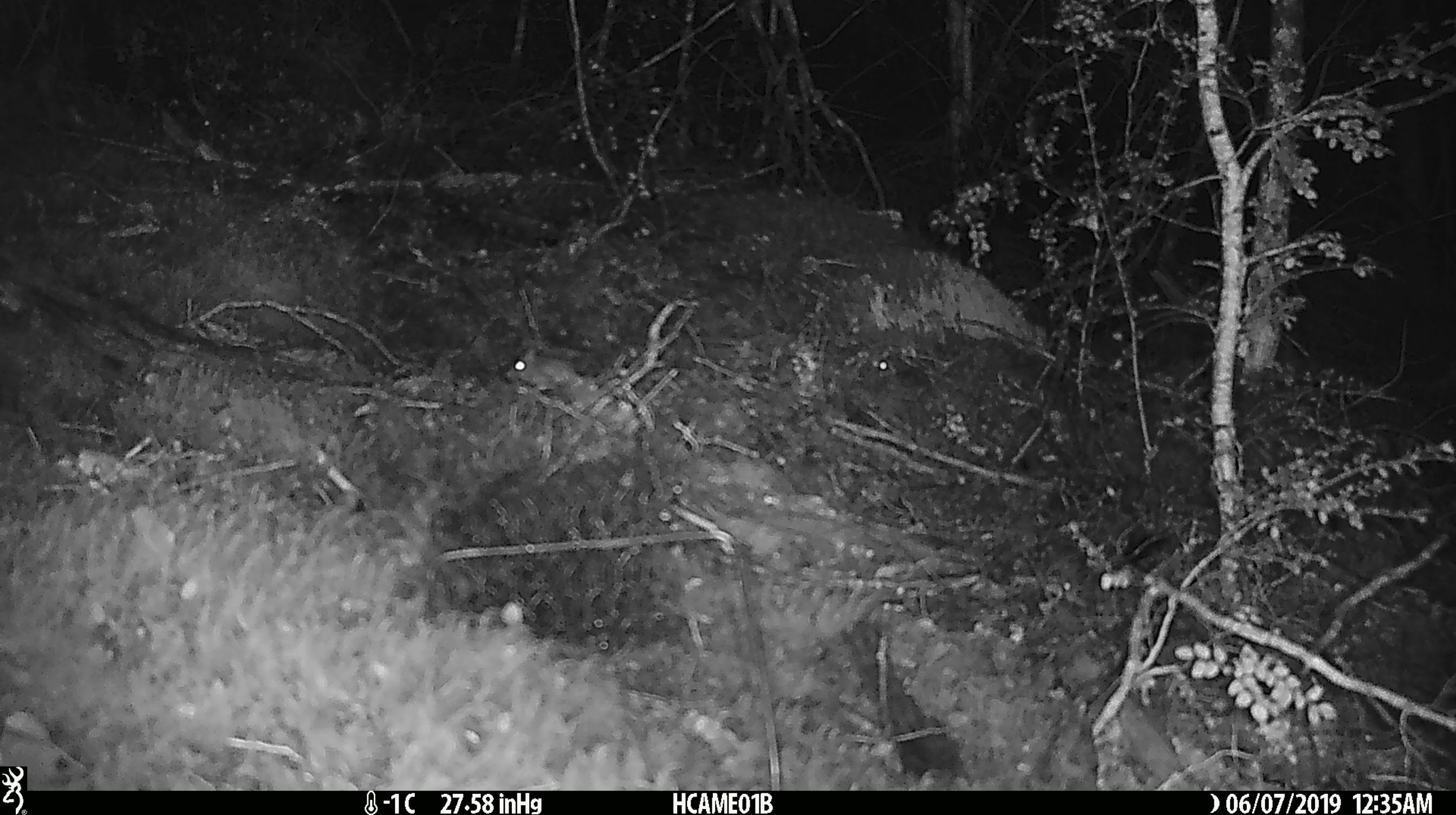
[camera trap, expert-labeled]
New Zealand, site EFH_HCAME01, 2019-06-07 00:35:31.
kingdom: Animalia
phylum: Chordata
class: Mammalia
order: Rodentia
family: Muridae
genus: Mus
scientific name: Mus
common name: mouse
Mouse (Mus).